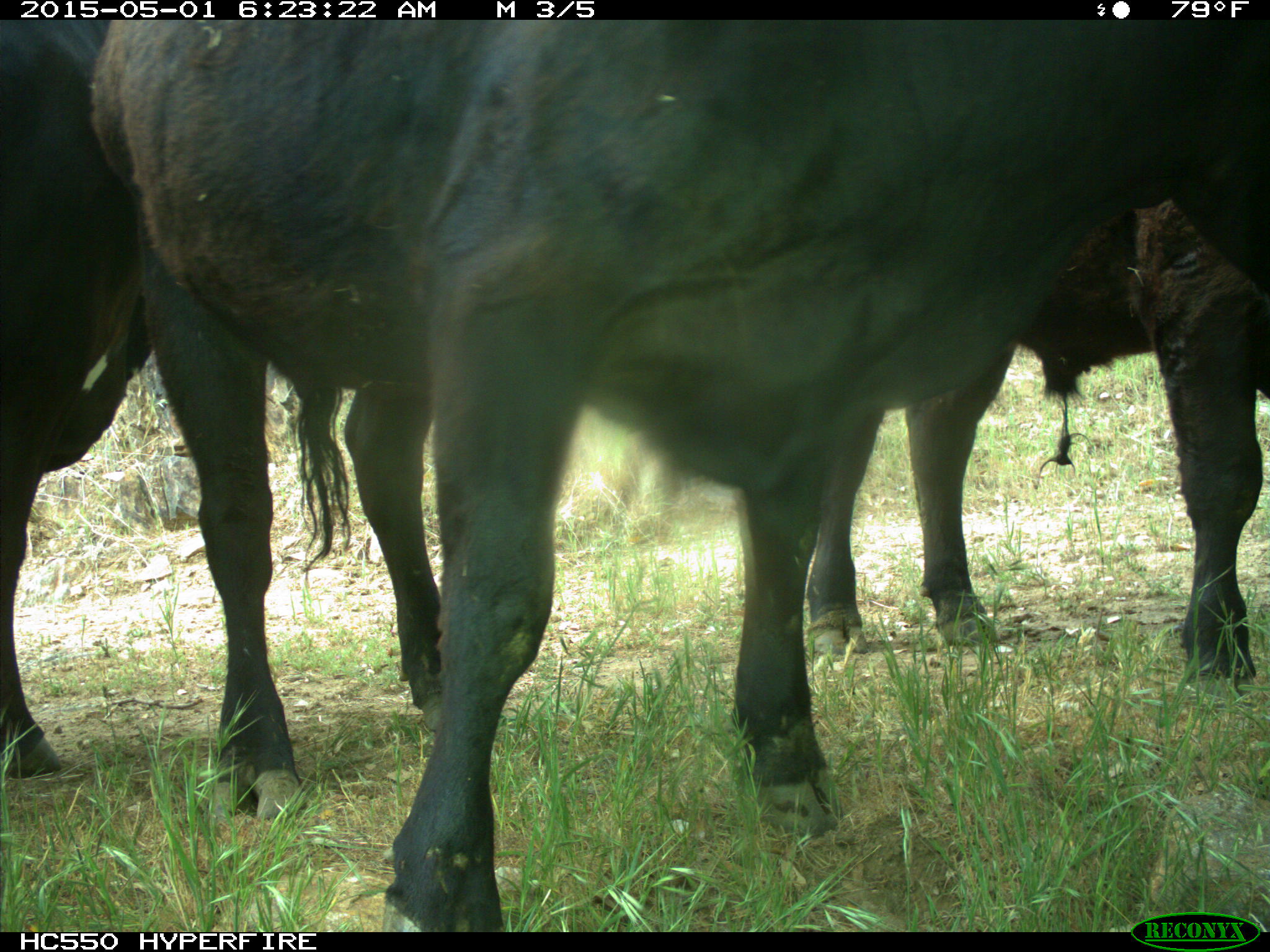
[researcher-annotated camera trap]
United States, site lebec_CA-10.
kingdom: Animalia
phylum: Chordata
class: Mammalia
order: Artiodactyla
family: Bovidae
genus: Bos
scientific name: Bos taurus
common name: domestic cow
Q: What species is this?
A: Bos taurus (domestic cow).